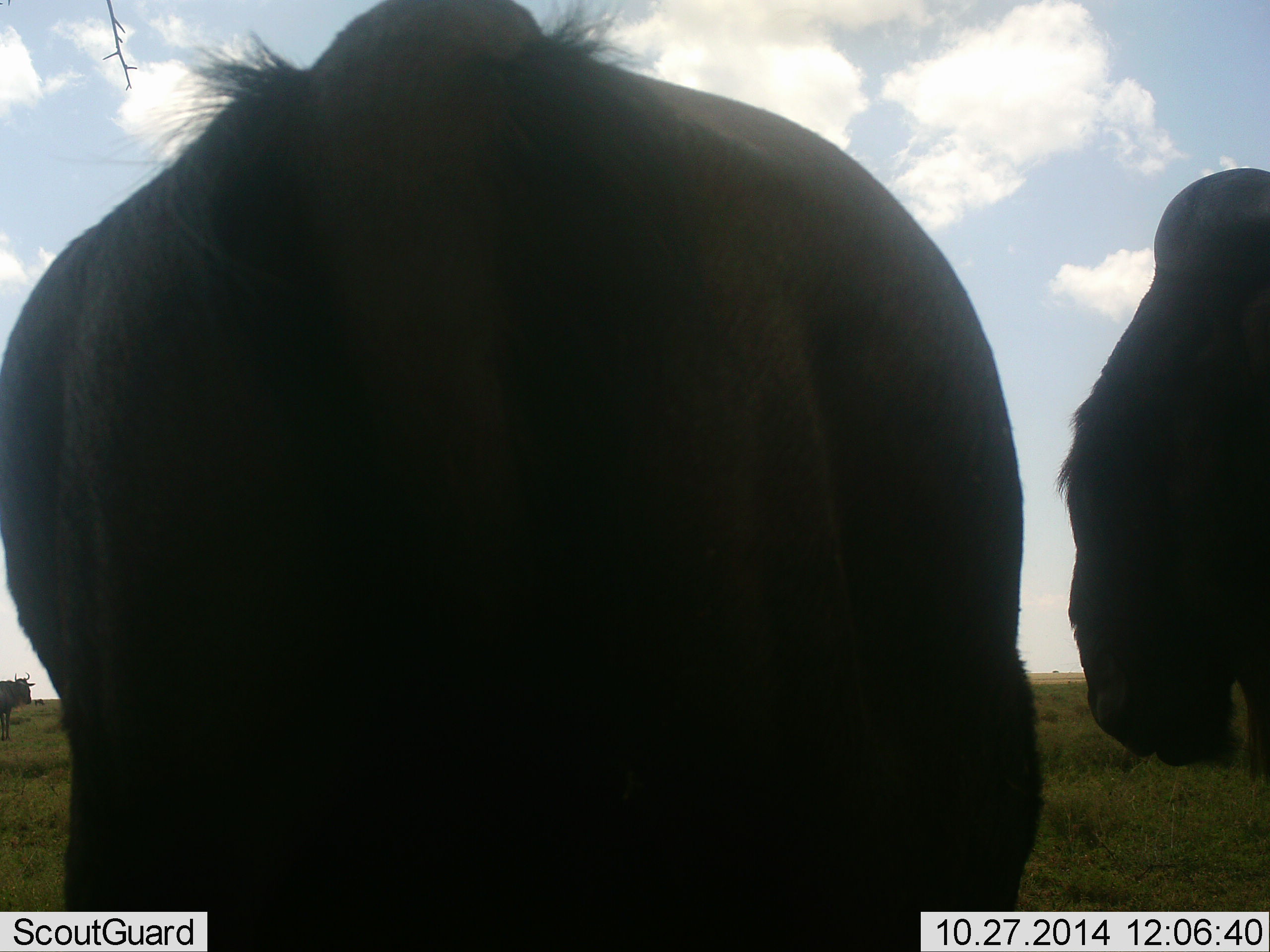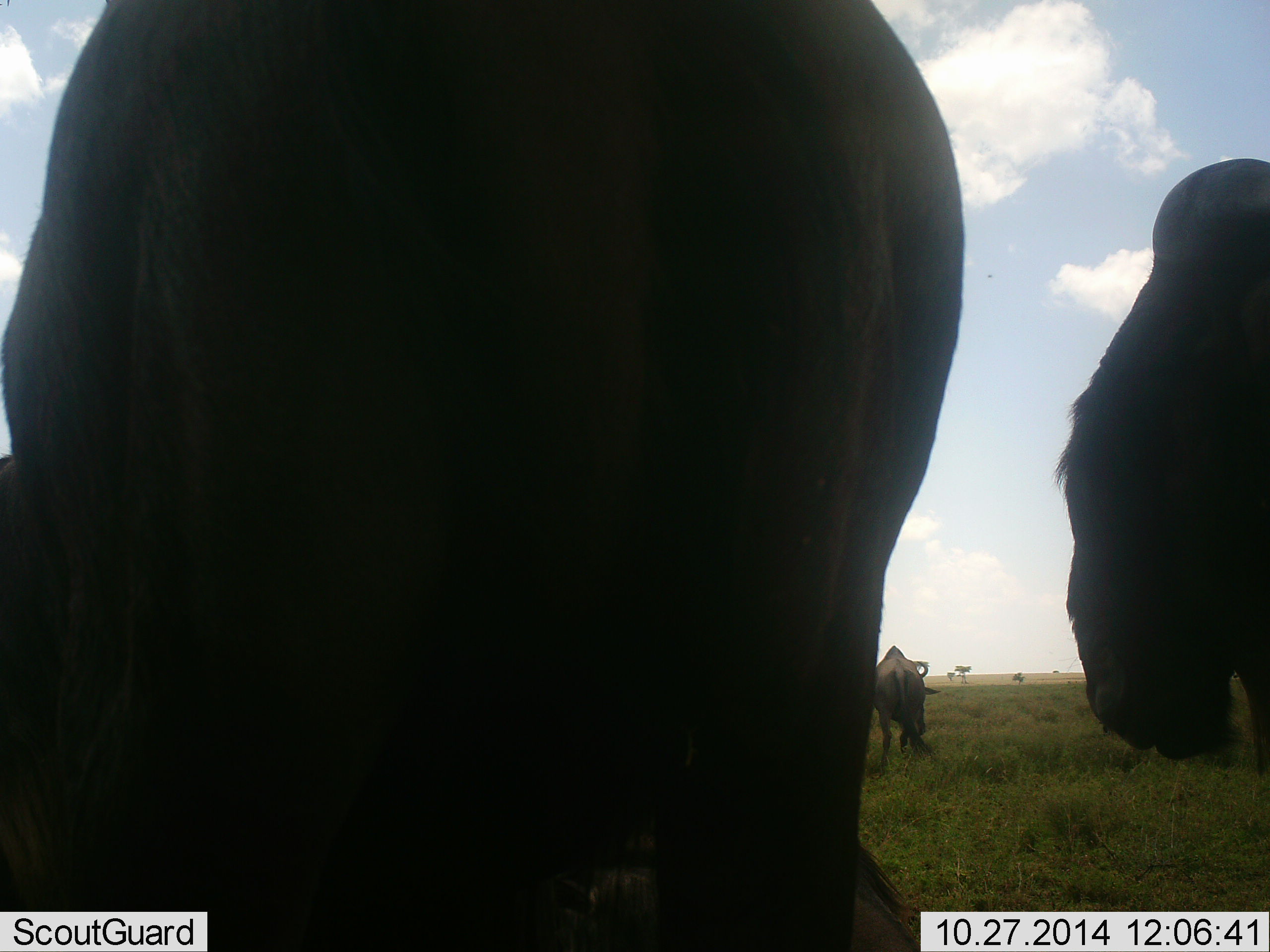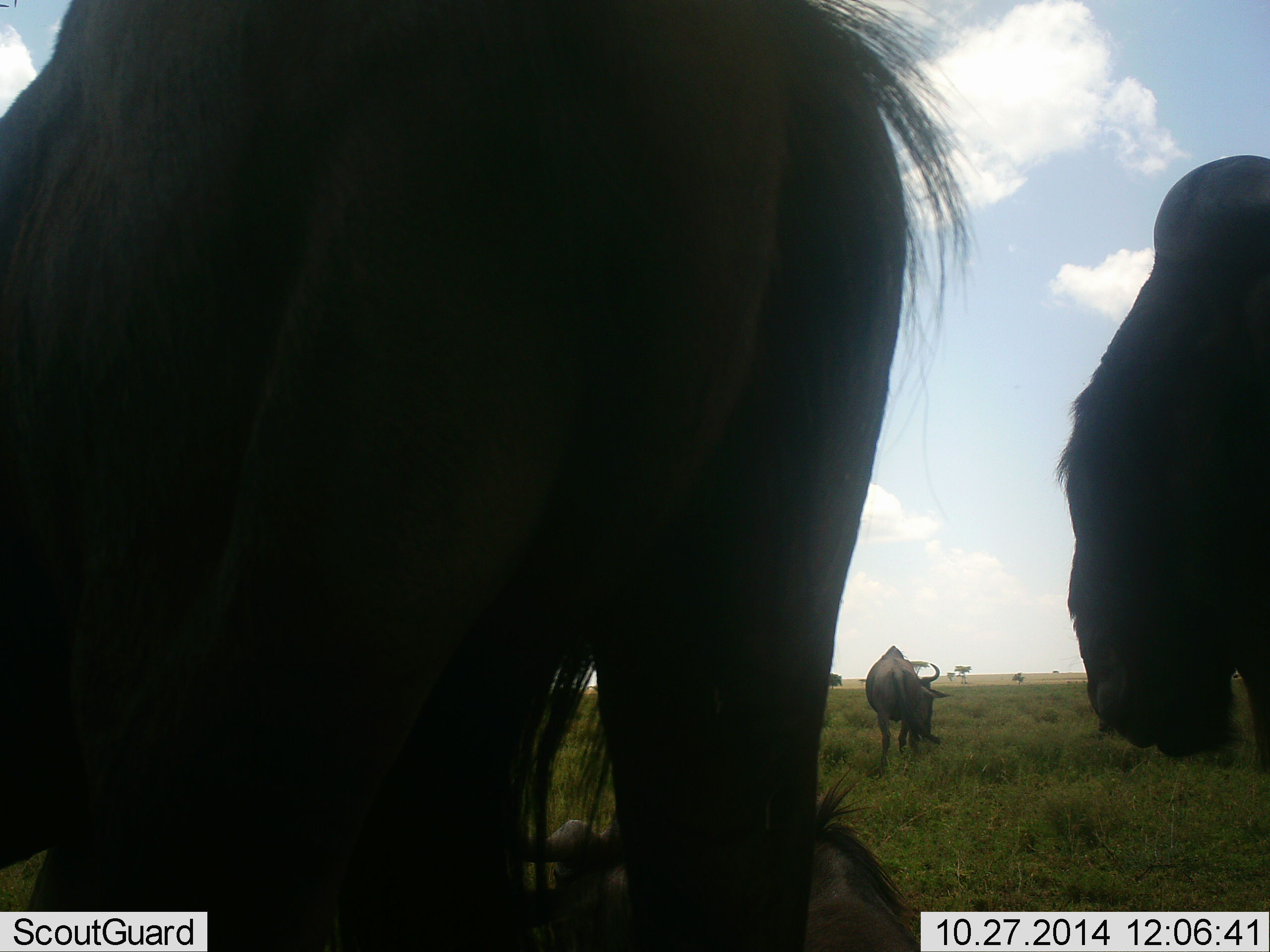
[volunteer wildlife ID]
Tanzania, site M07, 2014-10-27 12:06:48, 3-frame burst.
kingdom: Animalia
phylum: Chordata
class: Mammalia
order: Artiodactyla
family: Bovidae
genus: Connochaetes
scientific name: Connochaetes taurinus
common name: blue wildebeest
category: wildebeest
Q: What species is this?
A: Wildebeest (blue wildebeest) (Connochaetes taurinus).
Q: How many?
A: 4.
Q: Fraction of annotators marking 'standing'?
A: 90%.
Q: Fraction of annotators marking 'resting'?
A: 20%.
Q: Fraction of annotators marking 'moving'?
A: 0%.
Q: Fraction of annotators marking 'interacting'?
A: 0%.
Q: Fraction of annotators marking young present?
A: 0%.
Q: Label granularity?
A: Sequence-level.